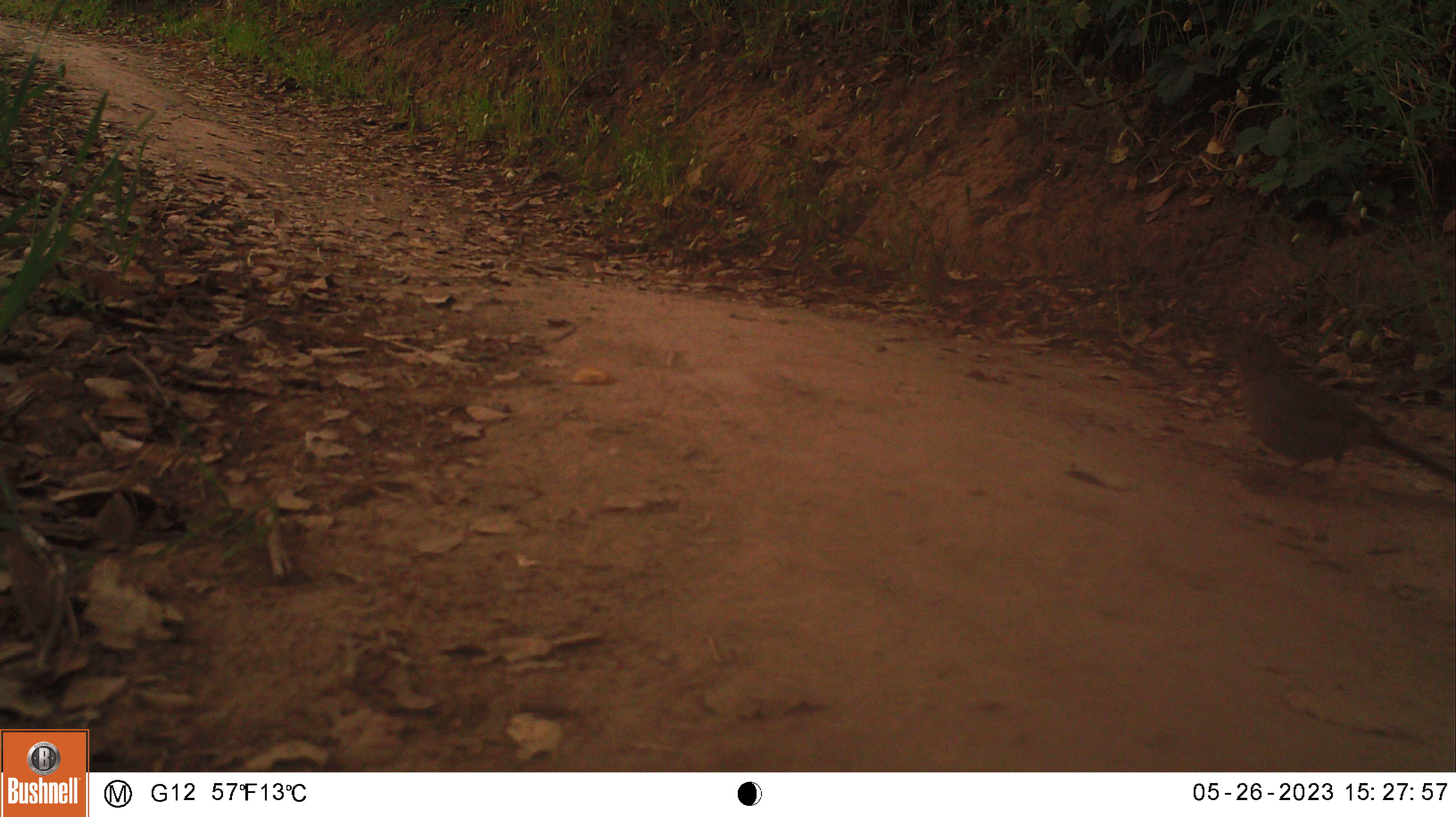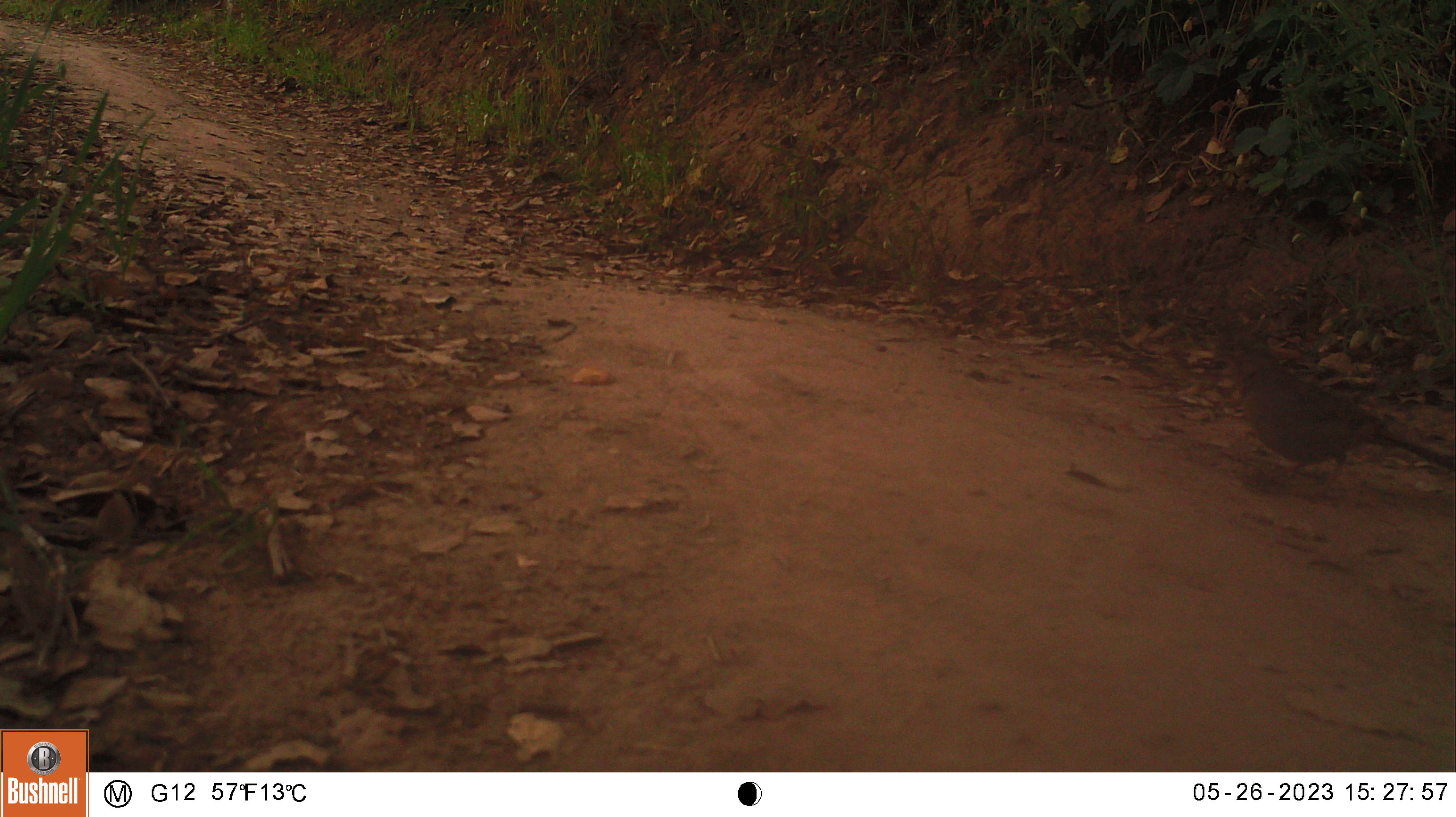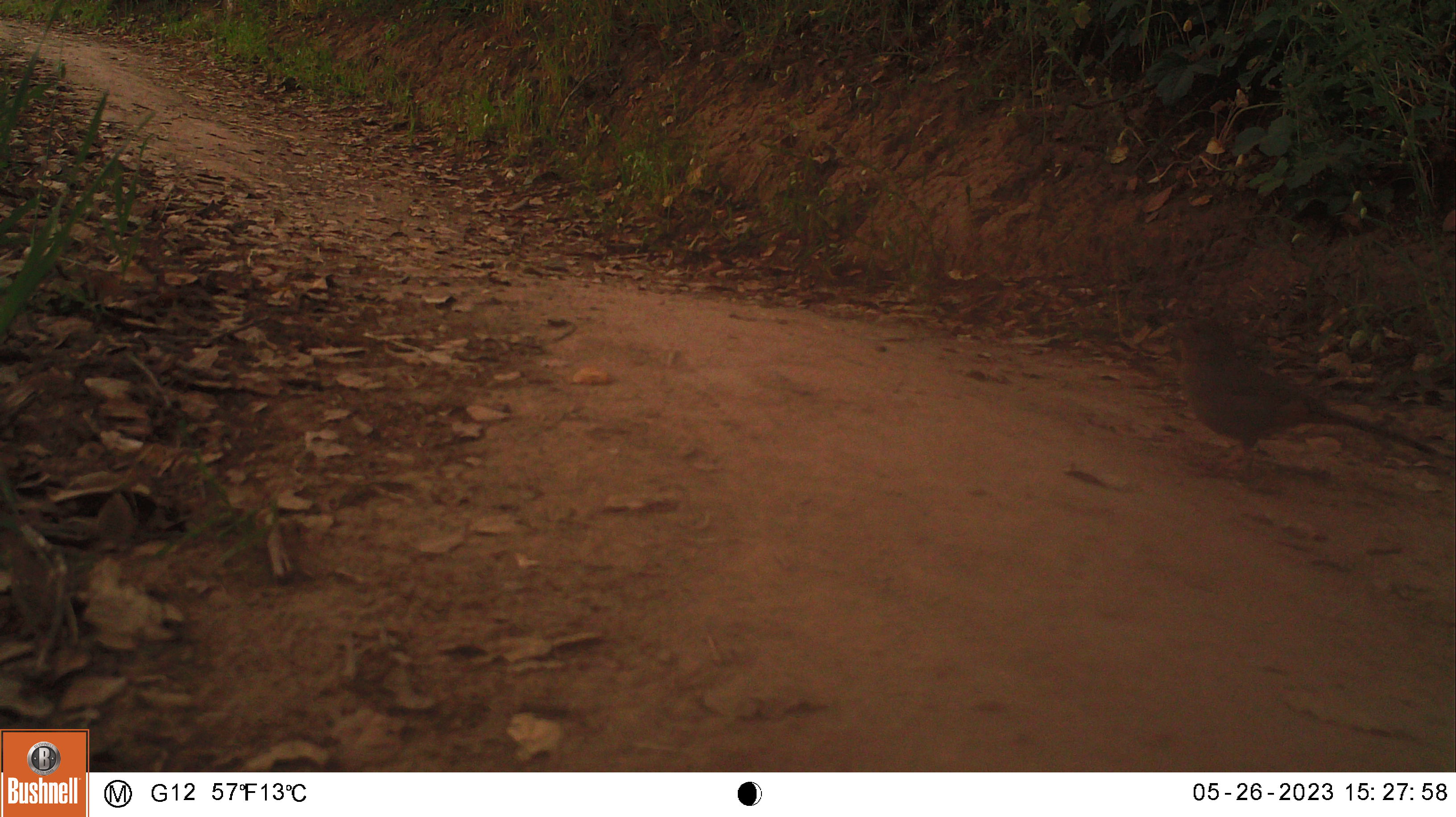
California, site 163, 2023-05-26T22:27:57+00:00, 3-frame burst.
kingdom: Animalia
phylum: Chordata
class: Aves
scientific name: Aves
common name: bird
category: unknown bird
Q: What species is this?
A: Unknown bird (bird) (Aves).